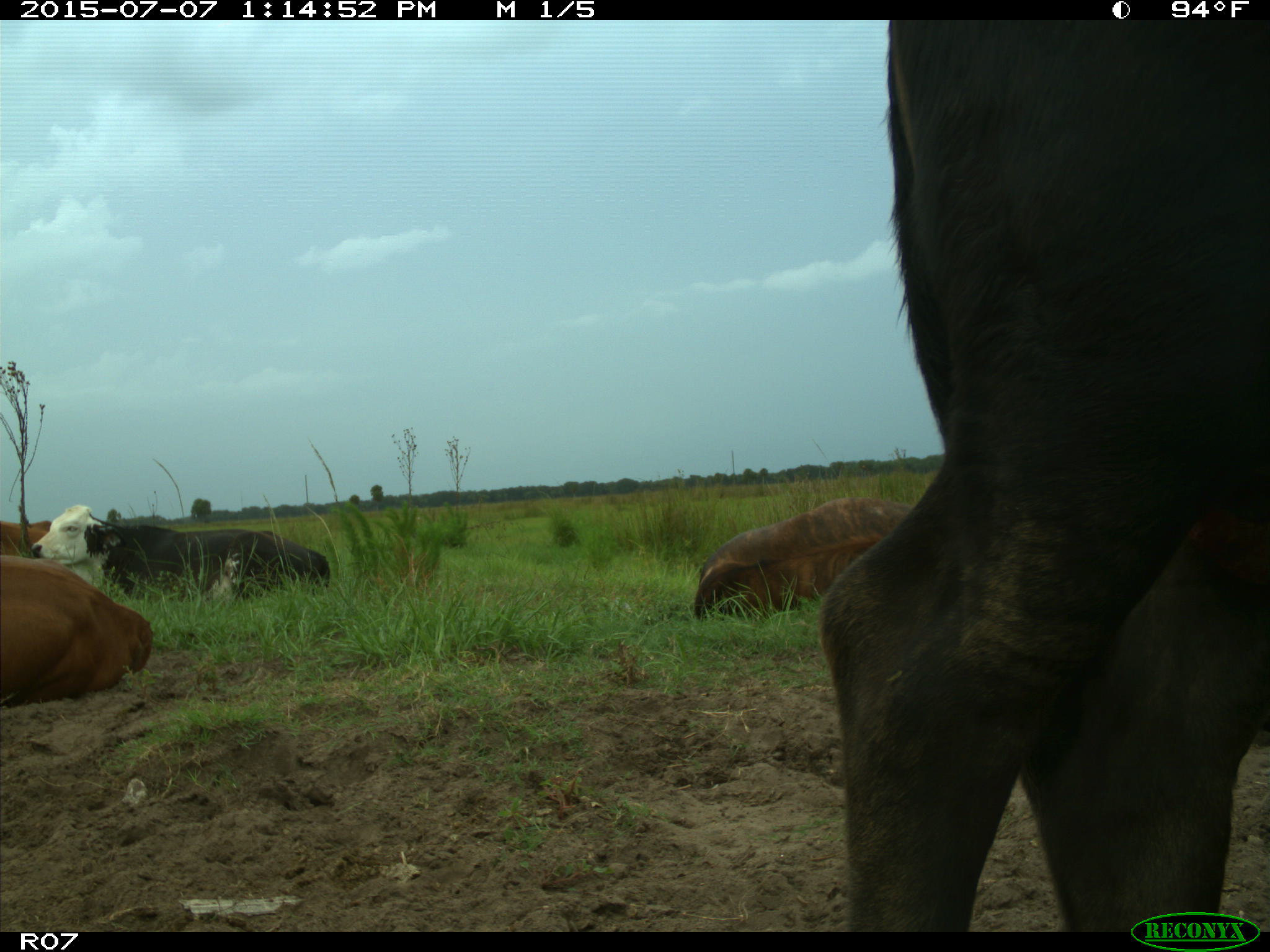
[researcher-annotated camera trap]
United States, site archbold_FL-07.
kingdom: Animalia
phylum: Chordata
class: Mammalia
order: Artiodactyla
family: Bovidae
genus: Bos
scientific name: Bos taurus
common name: domestic cow